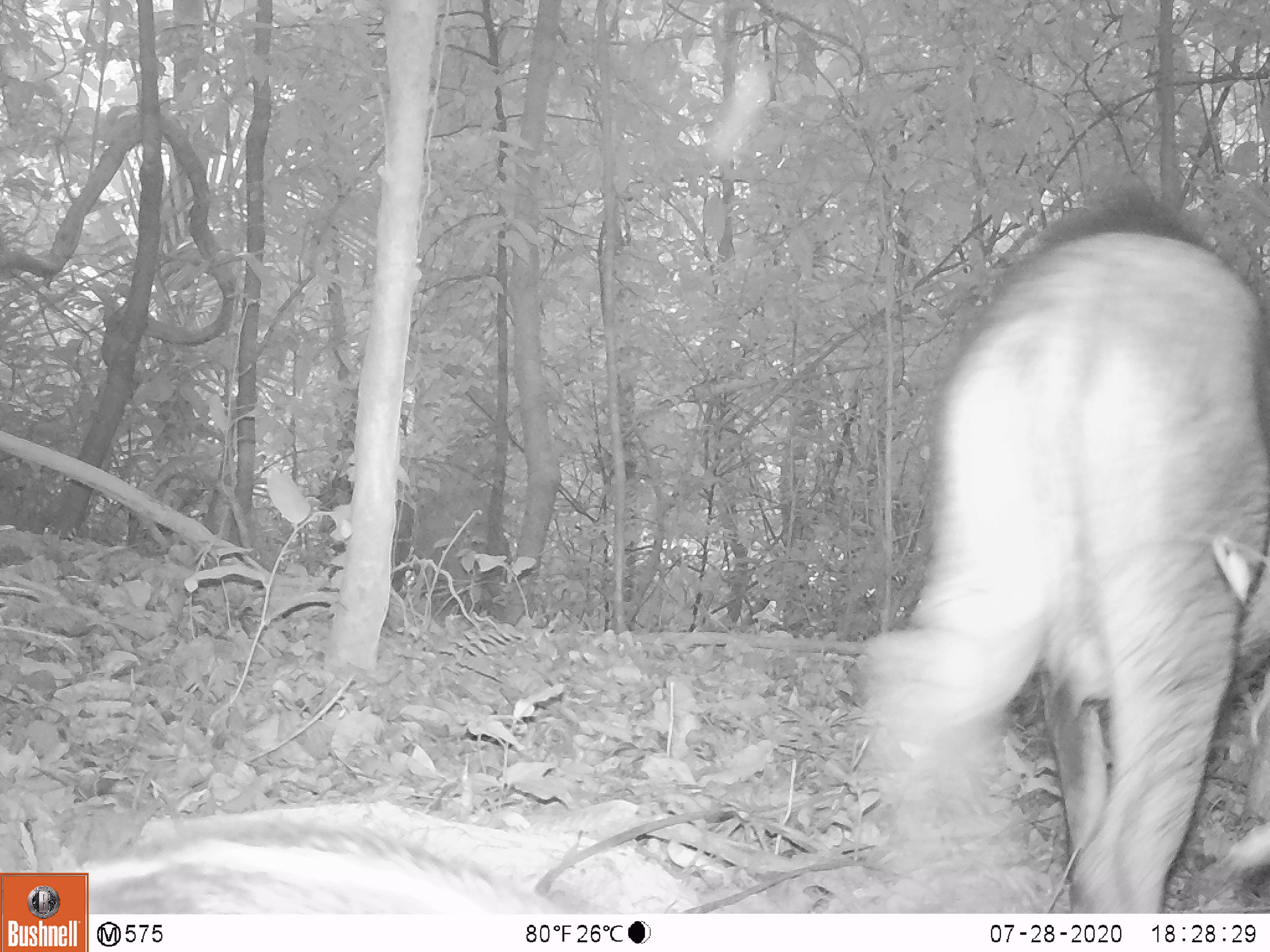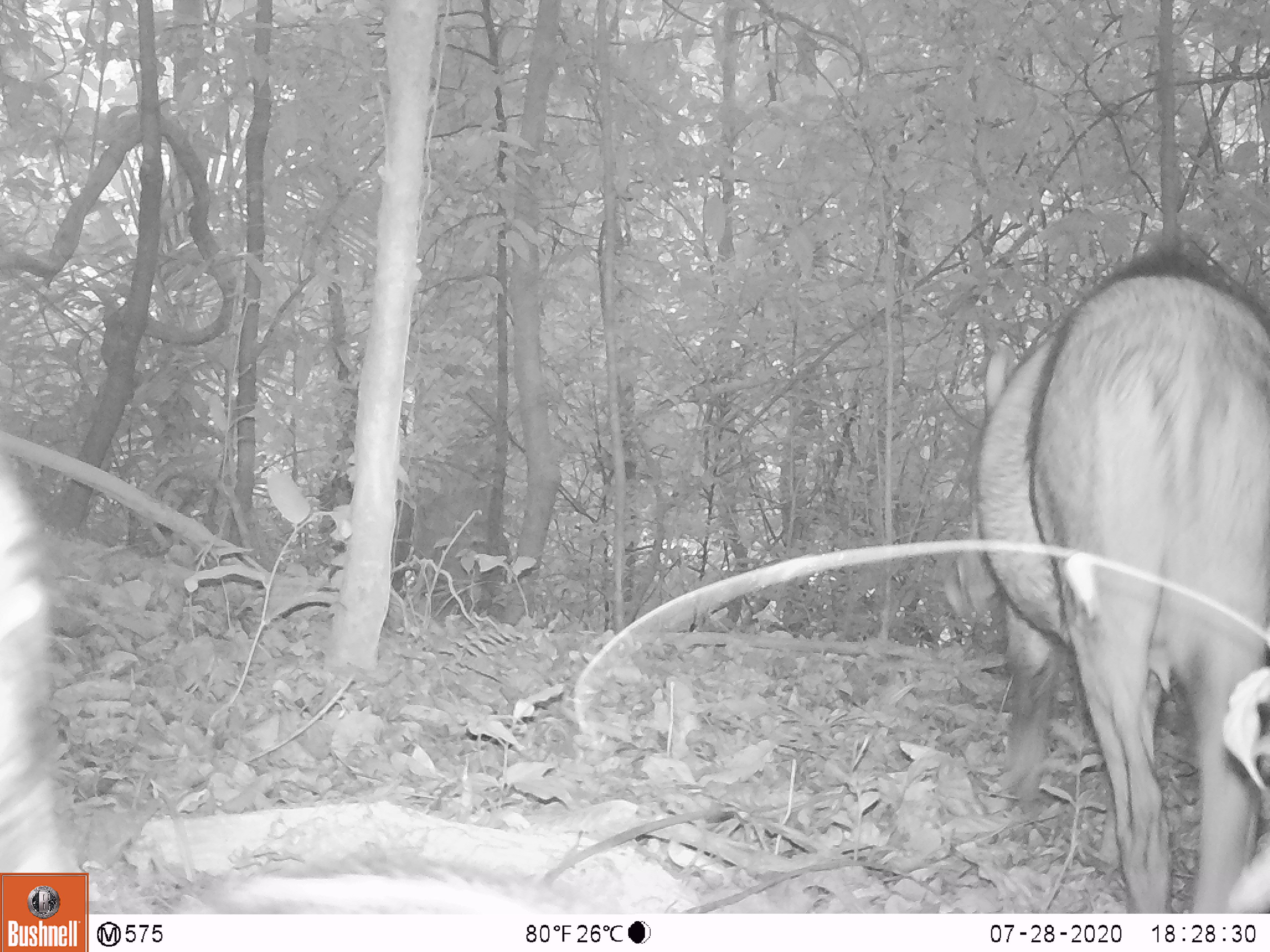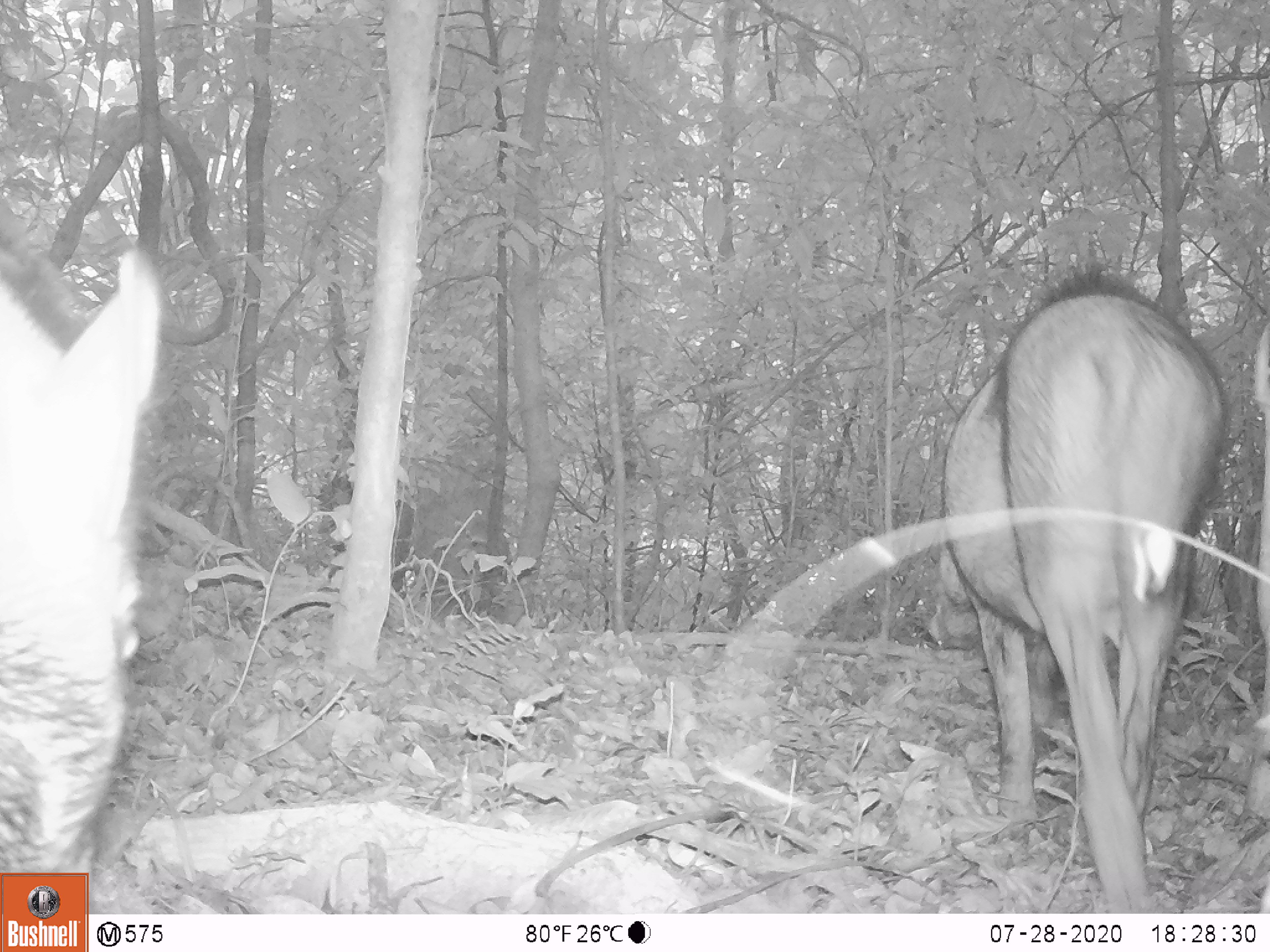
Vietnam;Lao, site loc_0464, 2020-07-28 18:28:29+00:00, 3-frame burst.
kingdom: Animalia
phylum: Chordata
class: Mammalia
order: Artiodactyla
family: Suidae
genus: Sus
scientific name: Sus scrofa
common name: eurasian wild pig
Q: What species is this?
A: Eurasian wild pig (Sus scrofa).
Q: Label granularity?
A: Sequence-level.